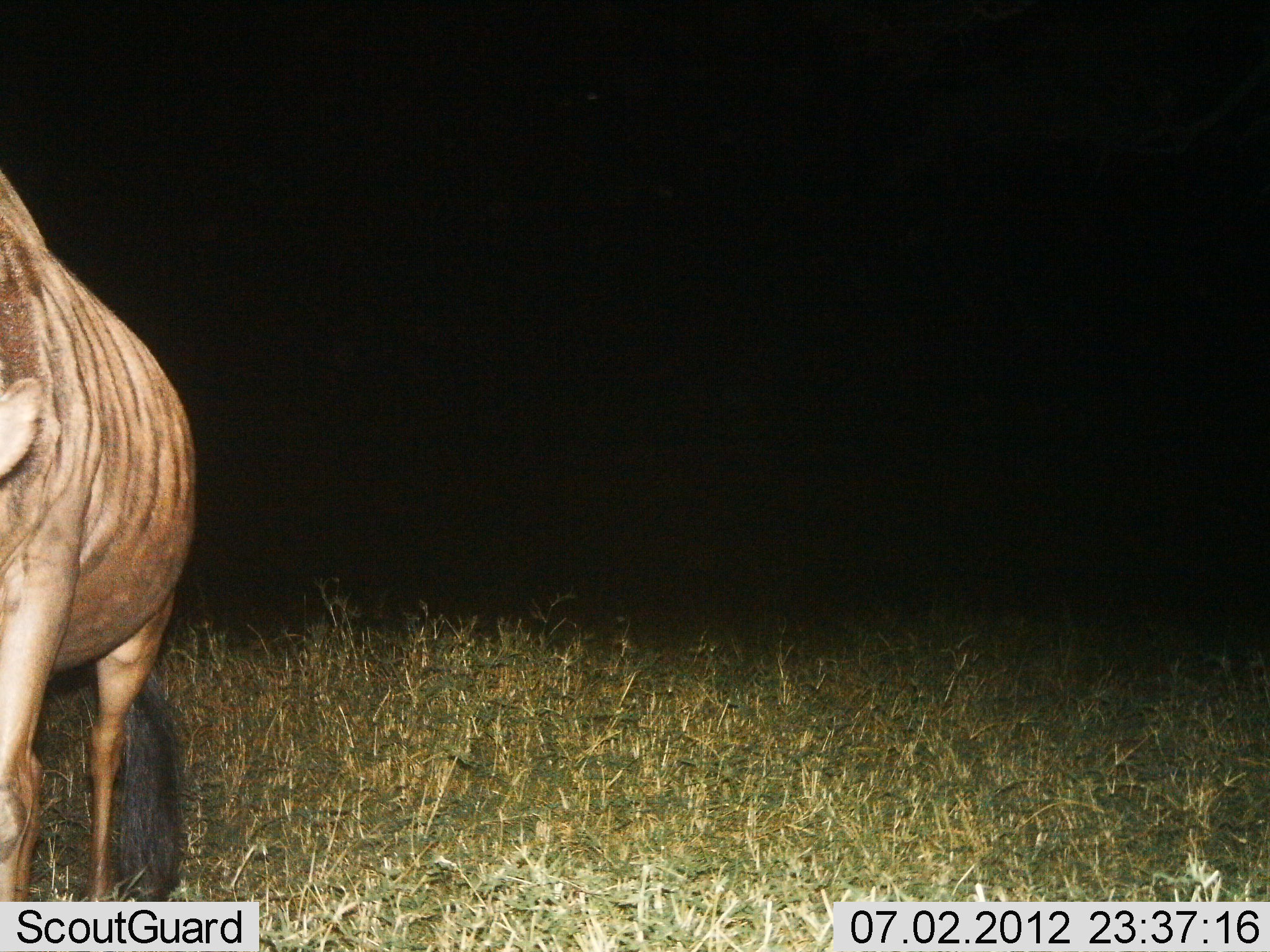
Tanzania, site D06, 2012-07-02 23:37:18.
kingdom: Animalia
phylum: Chordata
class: Mammalia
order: Artiodactyla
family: Bovidae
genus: Connochaetes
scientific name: Connochaetes taurinus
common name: blue wildebeest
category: wildebeest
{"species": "wildebeest (blue wildebeest) (Connochaetes taurinus)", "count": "1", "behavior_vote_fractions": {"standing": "90%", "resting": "0%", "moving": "10%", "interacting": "0%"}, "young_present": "0%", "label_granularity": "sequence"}